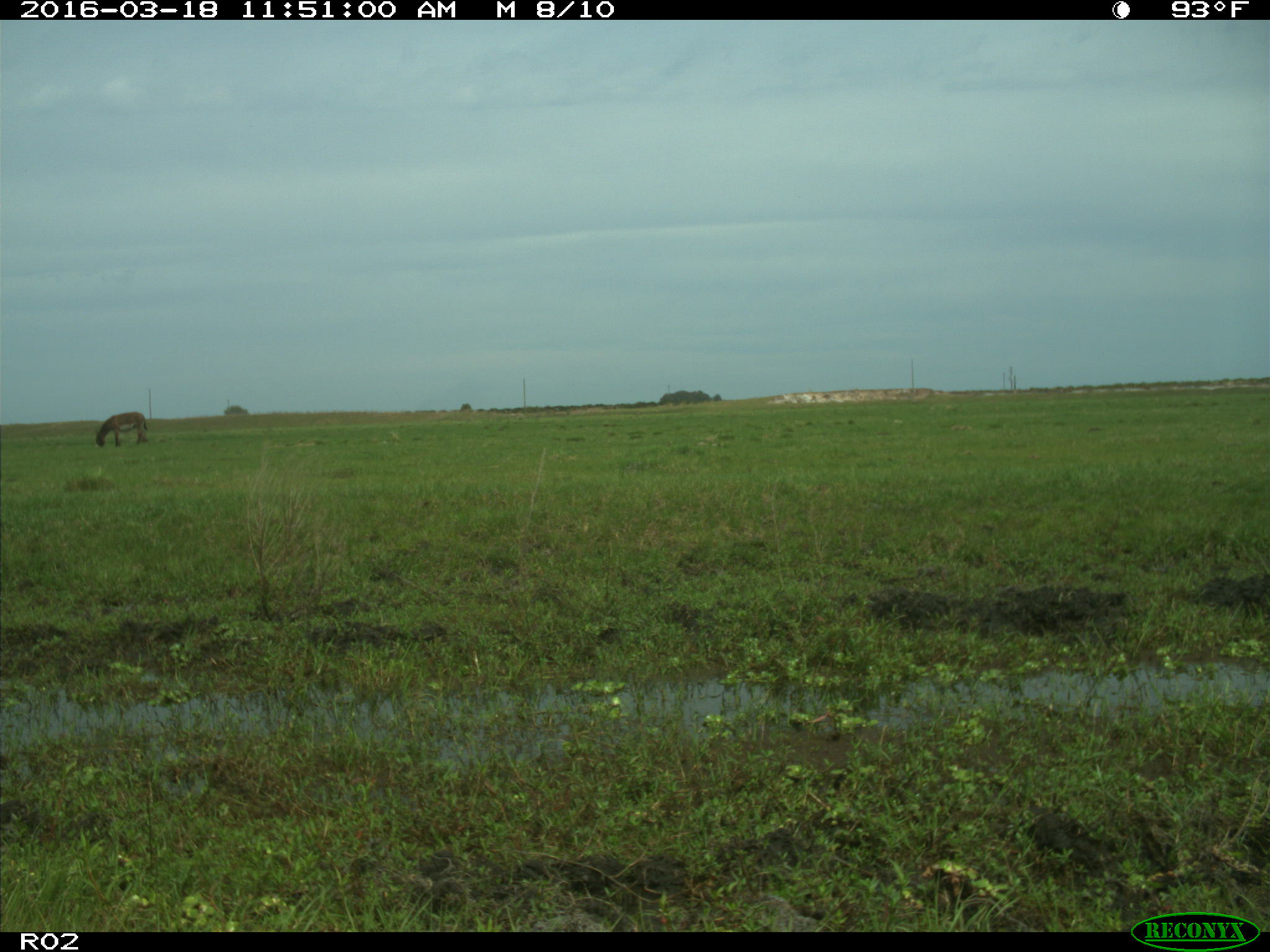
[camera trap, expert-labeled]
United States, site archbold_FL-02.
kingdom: Animalia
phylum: Chordata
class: Mammalia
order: Artiodactyla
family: Bovidae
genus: Bos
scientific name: Bos taurus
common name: domestic cow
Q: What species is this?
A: Bos taurus (domestic cow).